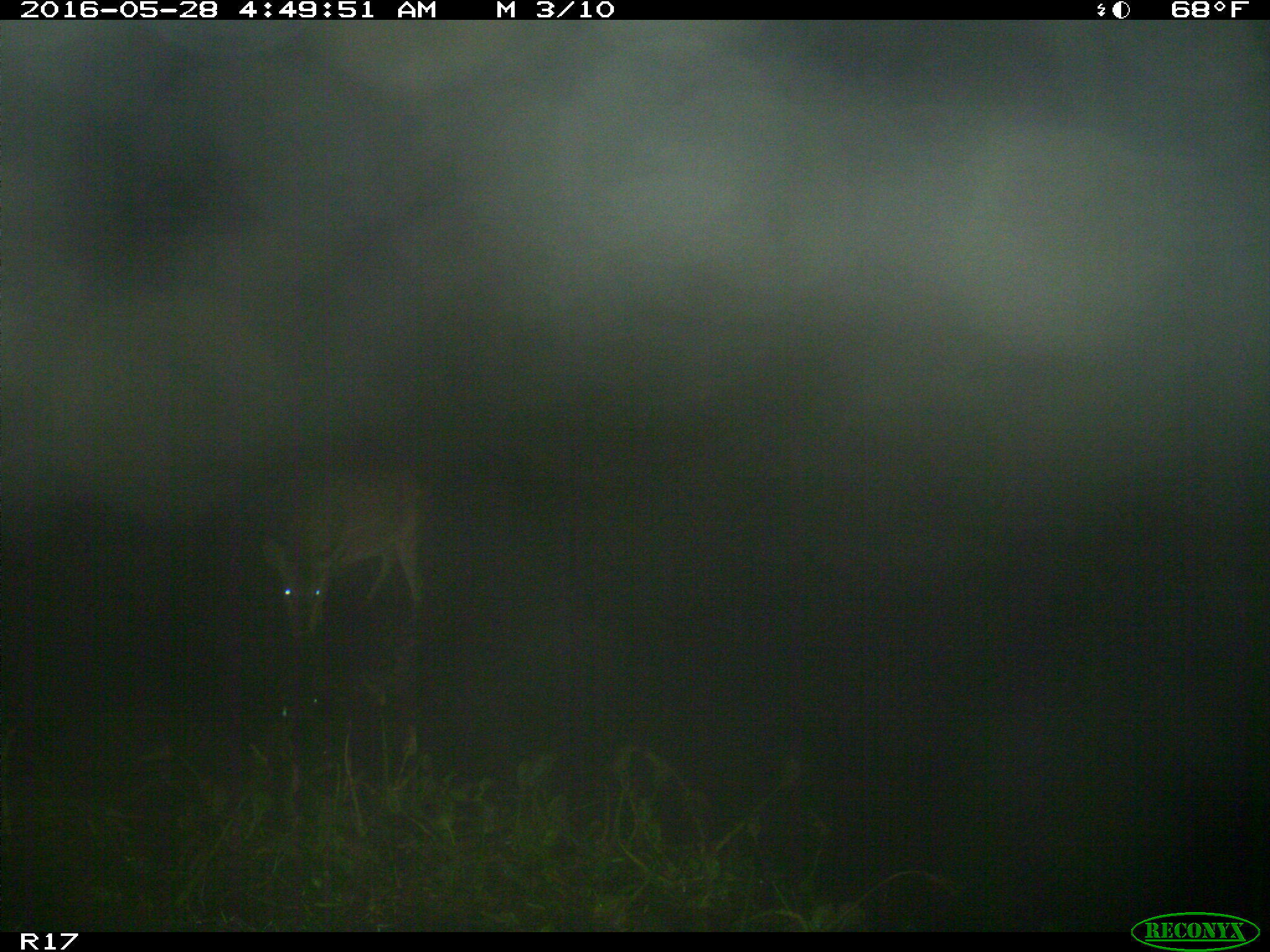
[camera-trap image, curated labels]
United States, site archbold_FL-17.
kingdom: Animalia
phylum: Chordata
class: Mammalia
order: Artiodactyla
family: Cervidae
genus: Odocoileus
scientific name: Odocoileus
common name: deer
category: unidentified deer